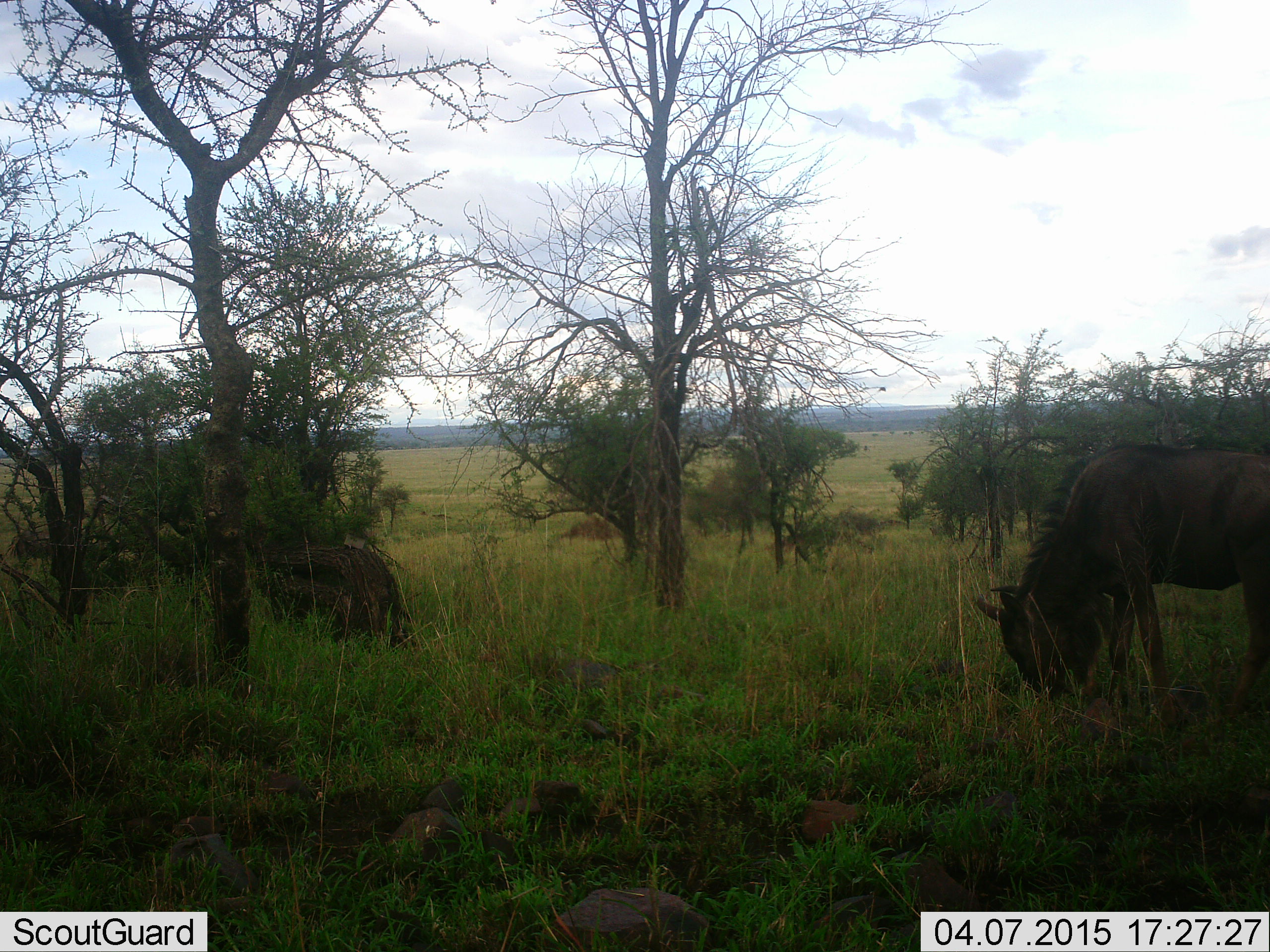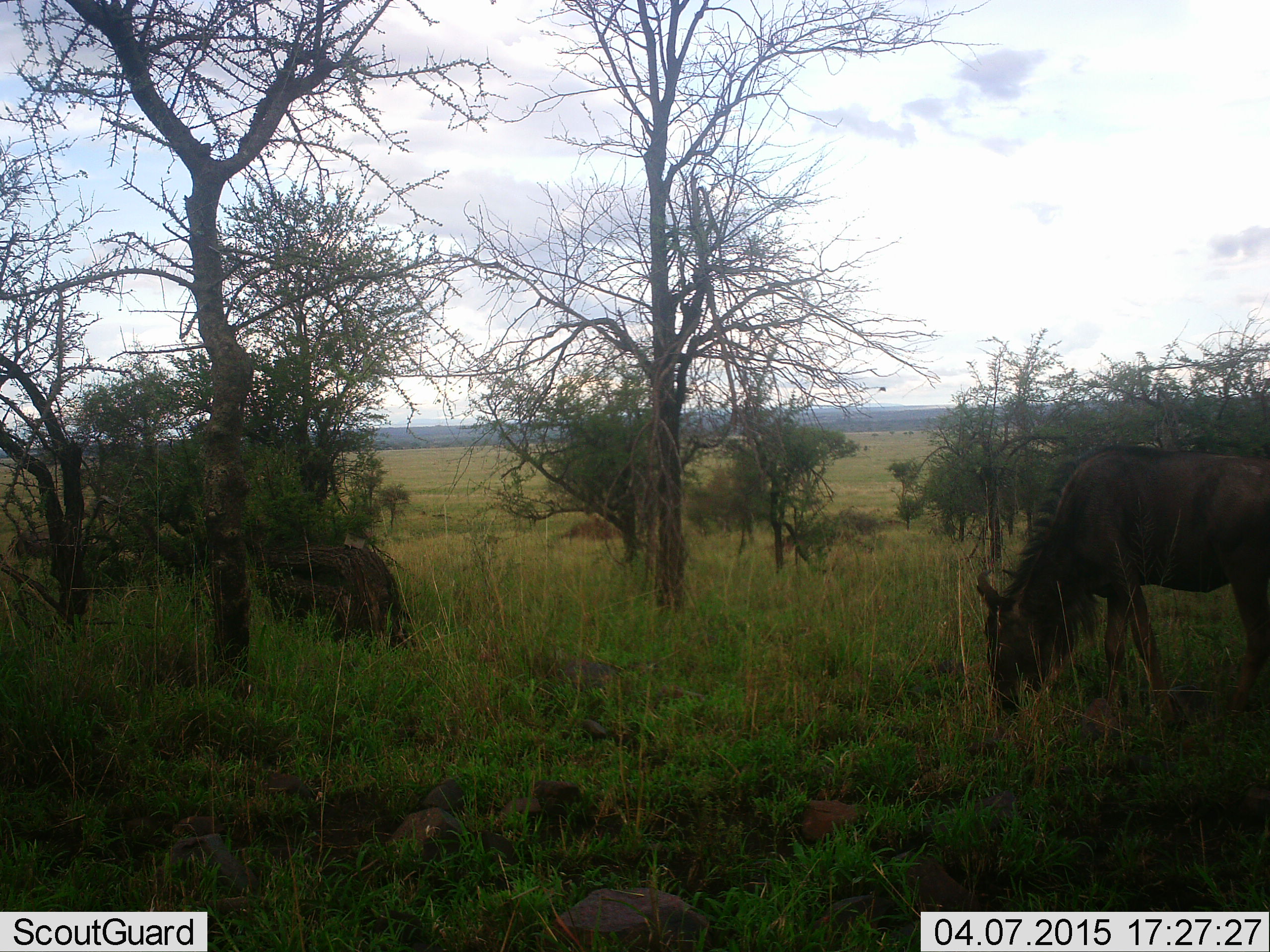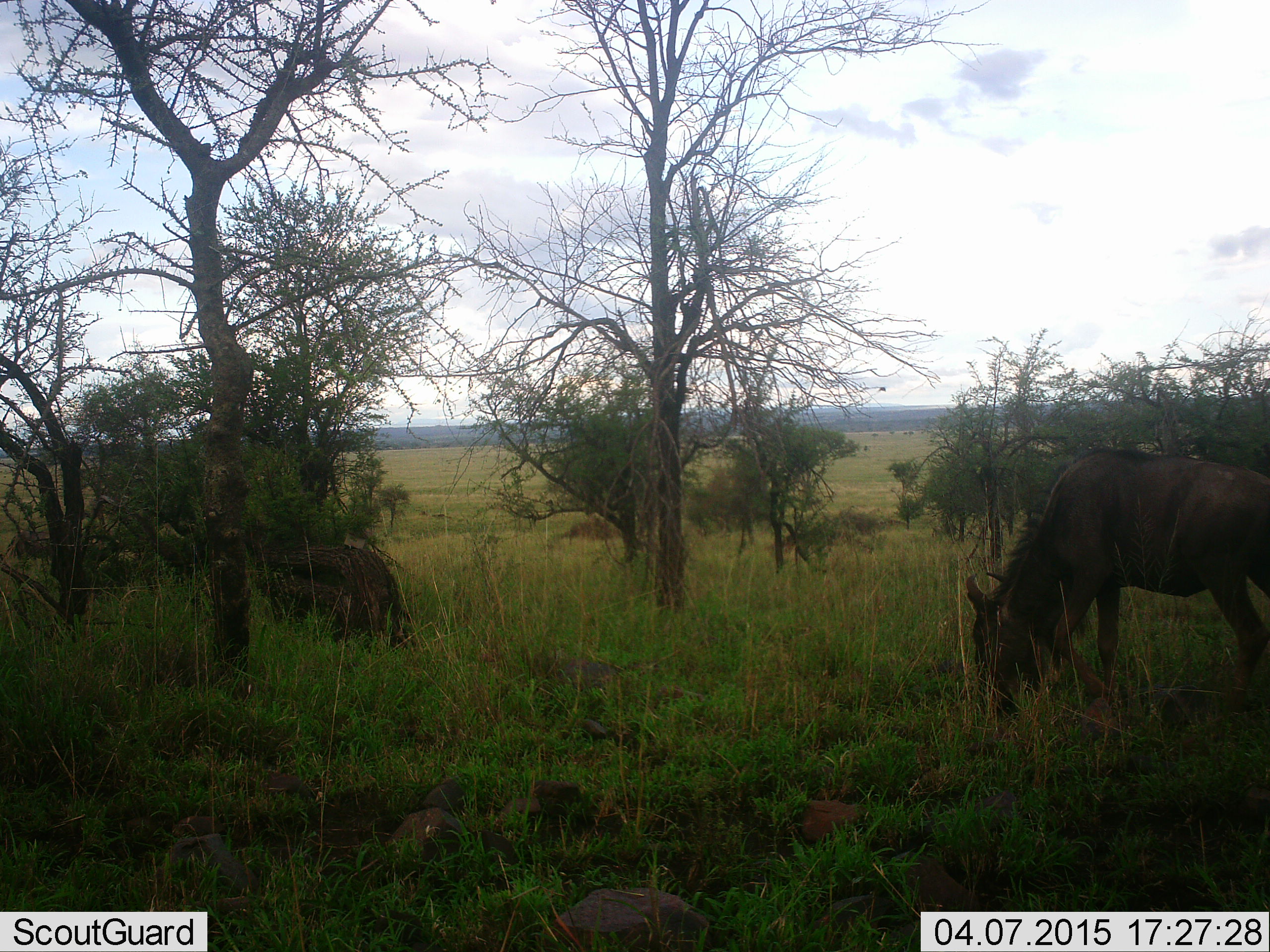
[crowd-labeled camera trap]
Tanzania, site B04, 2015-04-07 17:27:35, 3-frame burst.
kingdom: Animalia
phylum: Chordata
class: Mammalia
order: Artiodactyla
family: Bovidae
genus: Connochaetes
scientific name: Connochaetes taurinus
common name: blue wildebeest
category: wildebeest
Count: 1.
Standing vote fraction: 10%.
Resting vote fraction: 0%.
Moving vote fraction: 10%.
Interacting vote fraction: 0%.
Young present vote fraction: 0%.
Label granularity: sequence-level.